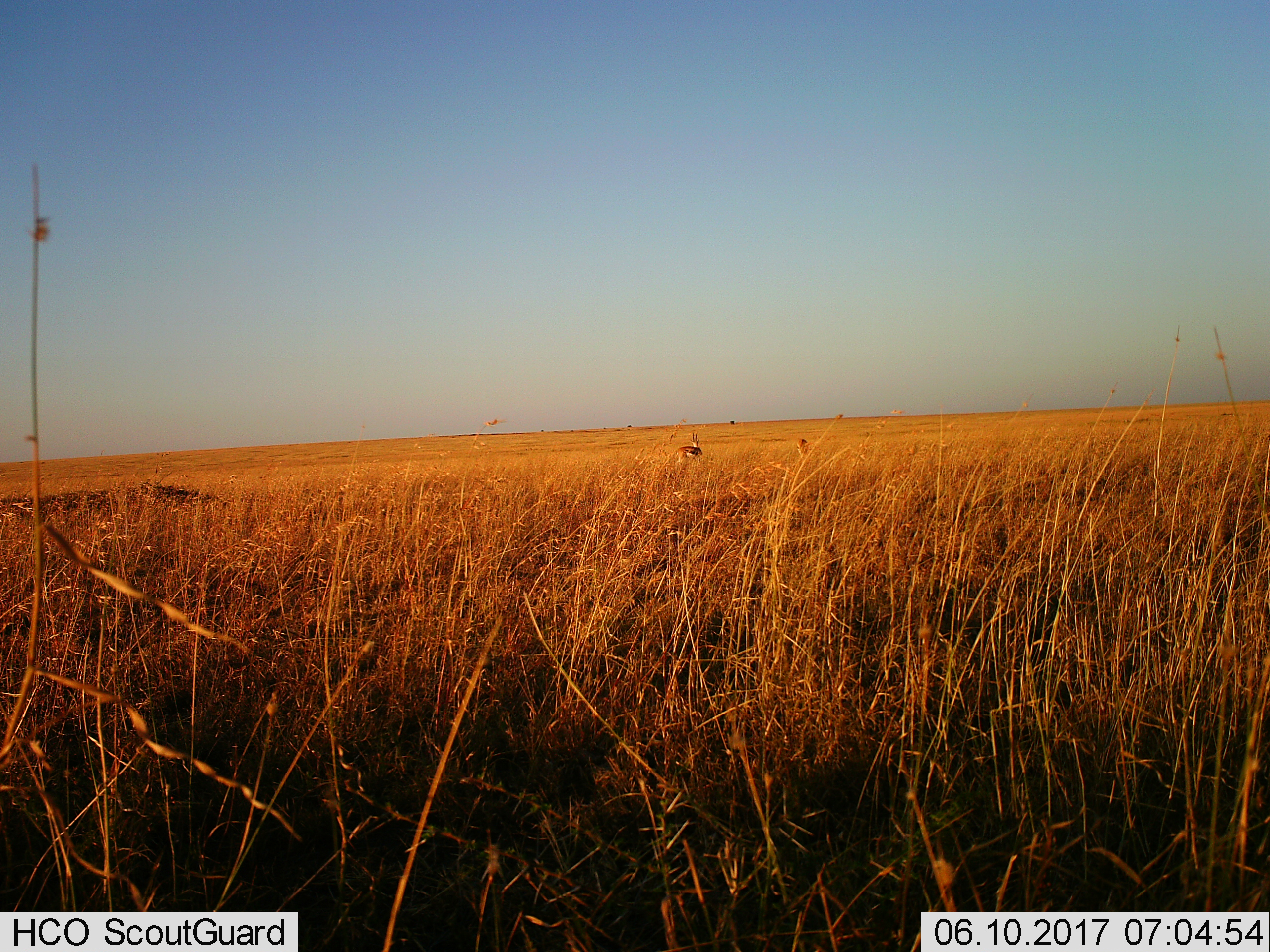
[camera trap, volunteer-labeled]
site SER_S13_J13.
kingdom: Animalia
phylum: Chordata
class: Mammalia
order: Artiodactyla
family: Bovidae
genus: Eudorcas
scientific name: Eudorcas thomsonii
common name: thomson's gazelle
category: gazellethomsons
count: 2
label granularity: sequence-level